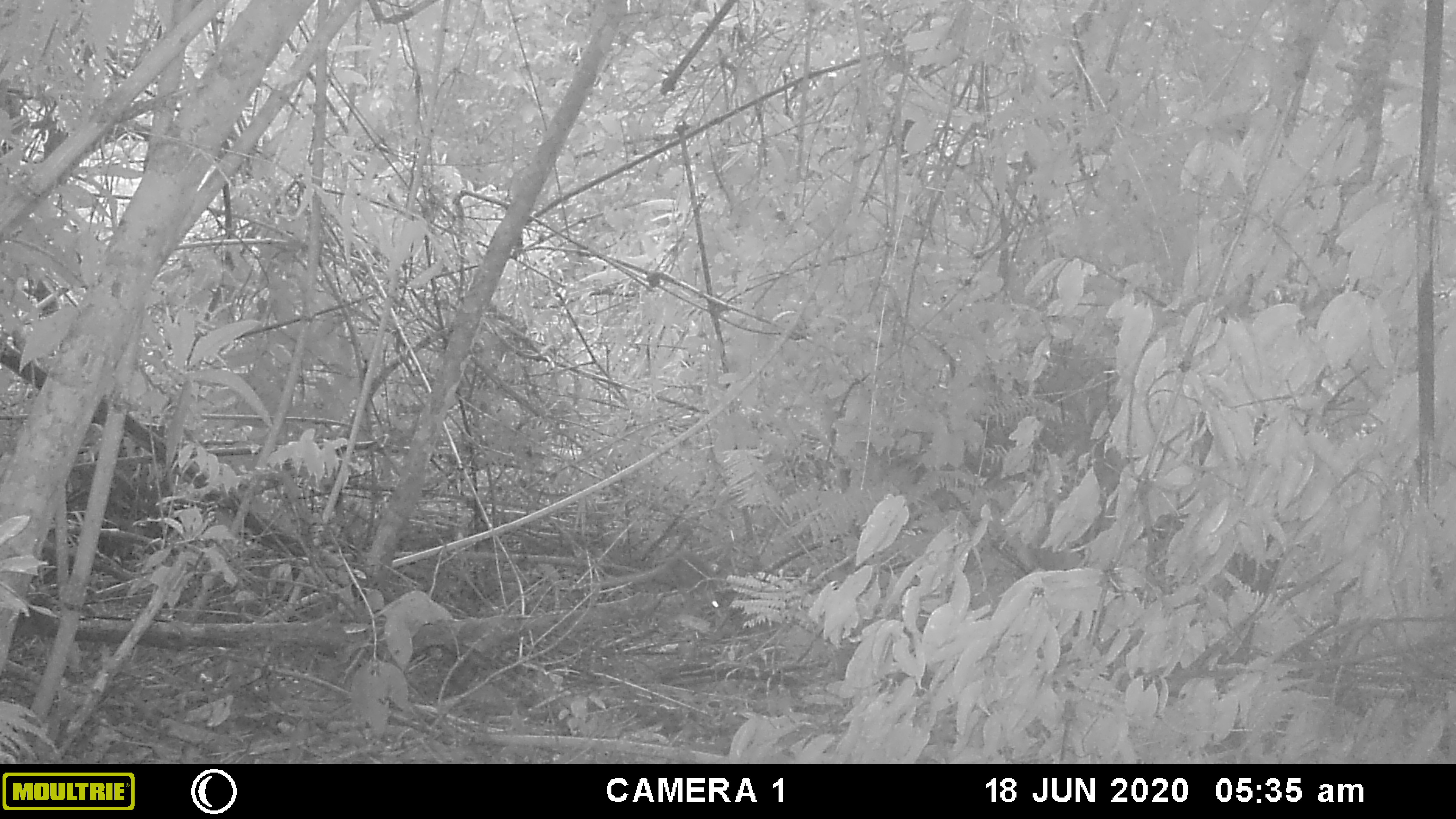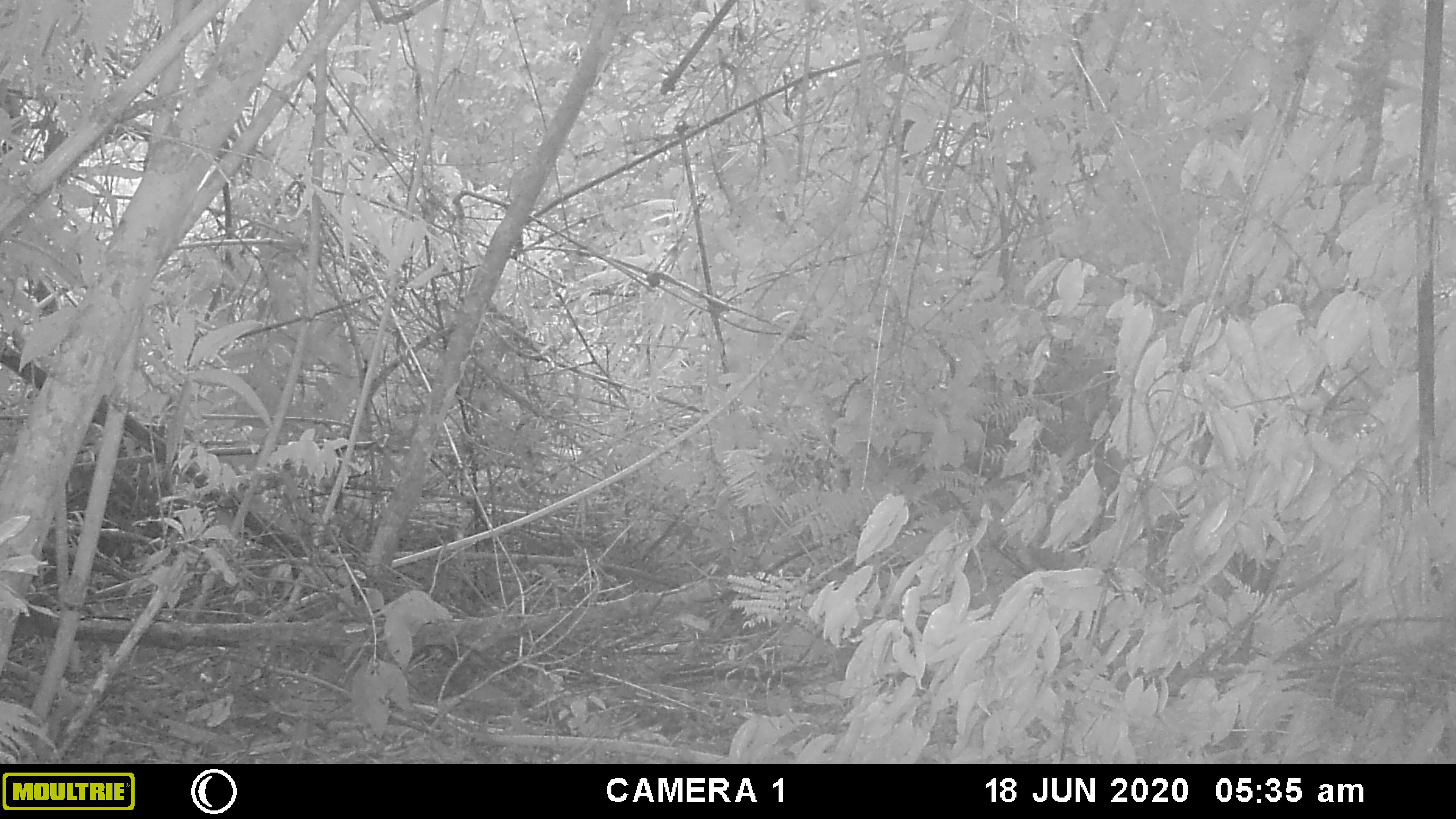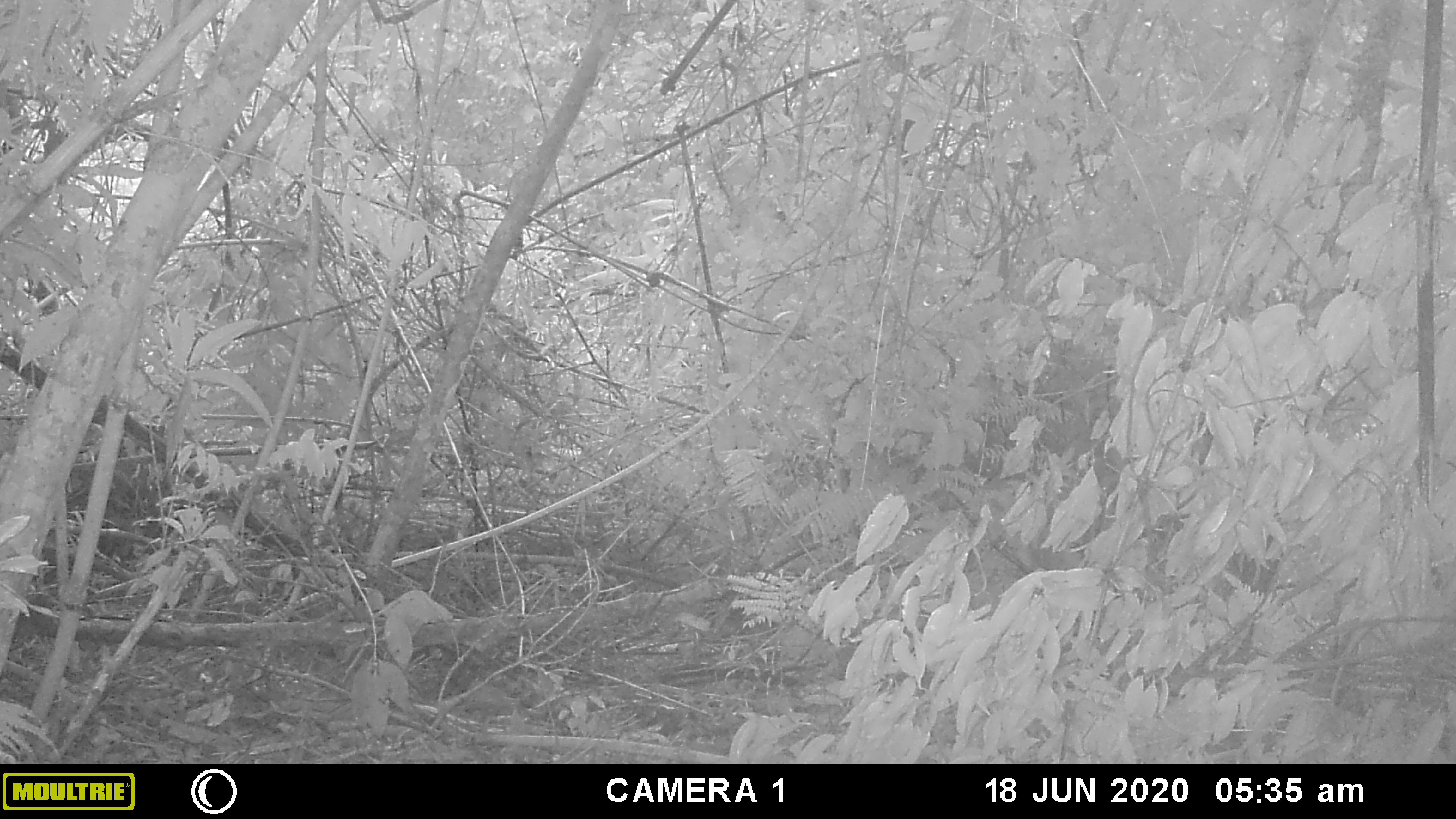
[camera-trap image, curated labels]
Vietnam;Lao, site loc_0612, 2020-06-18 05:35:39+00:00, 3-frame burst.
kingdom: Animalia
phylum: Chordata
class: Mammalia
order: Scandentia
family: Tupaiidae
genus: Tupaia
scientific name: Tupaia belangeri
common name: northern treeshrew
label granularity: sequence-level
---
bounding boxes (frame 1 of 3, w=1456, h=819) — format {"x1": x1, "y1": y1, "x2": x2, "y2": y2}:
northern treeshrew: {"x1": 599, "y1": 545, "x2": 728, "y2": 612}